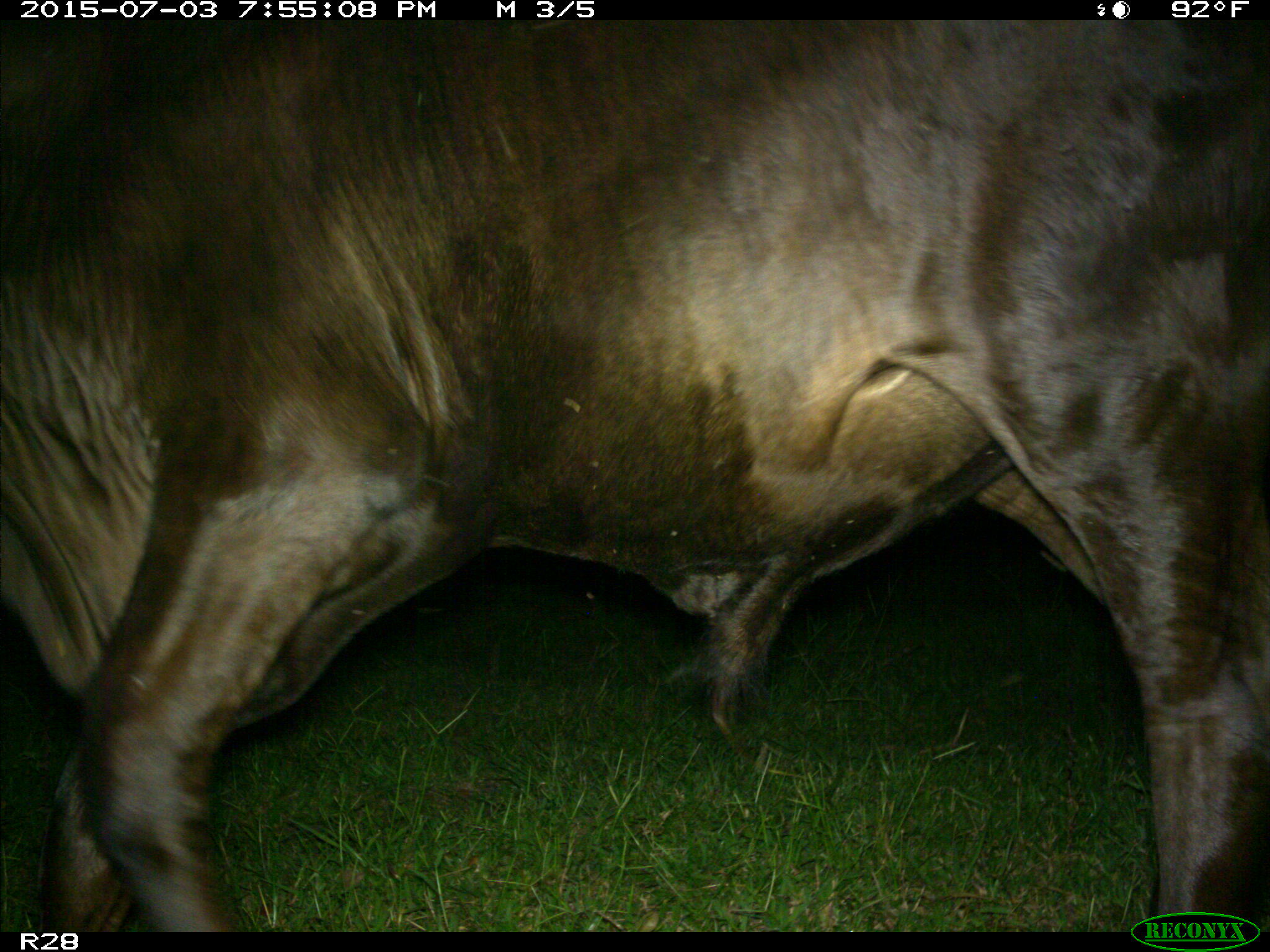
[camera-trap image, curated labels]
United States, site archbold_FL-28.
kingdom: Animalia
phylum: Chordata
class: Mammalia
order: Artiodactyla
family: Bovidae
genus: Bos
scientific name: Bos taurus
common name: domestic cow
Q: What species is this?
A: Bos taurus (domestic cow).